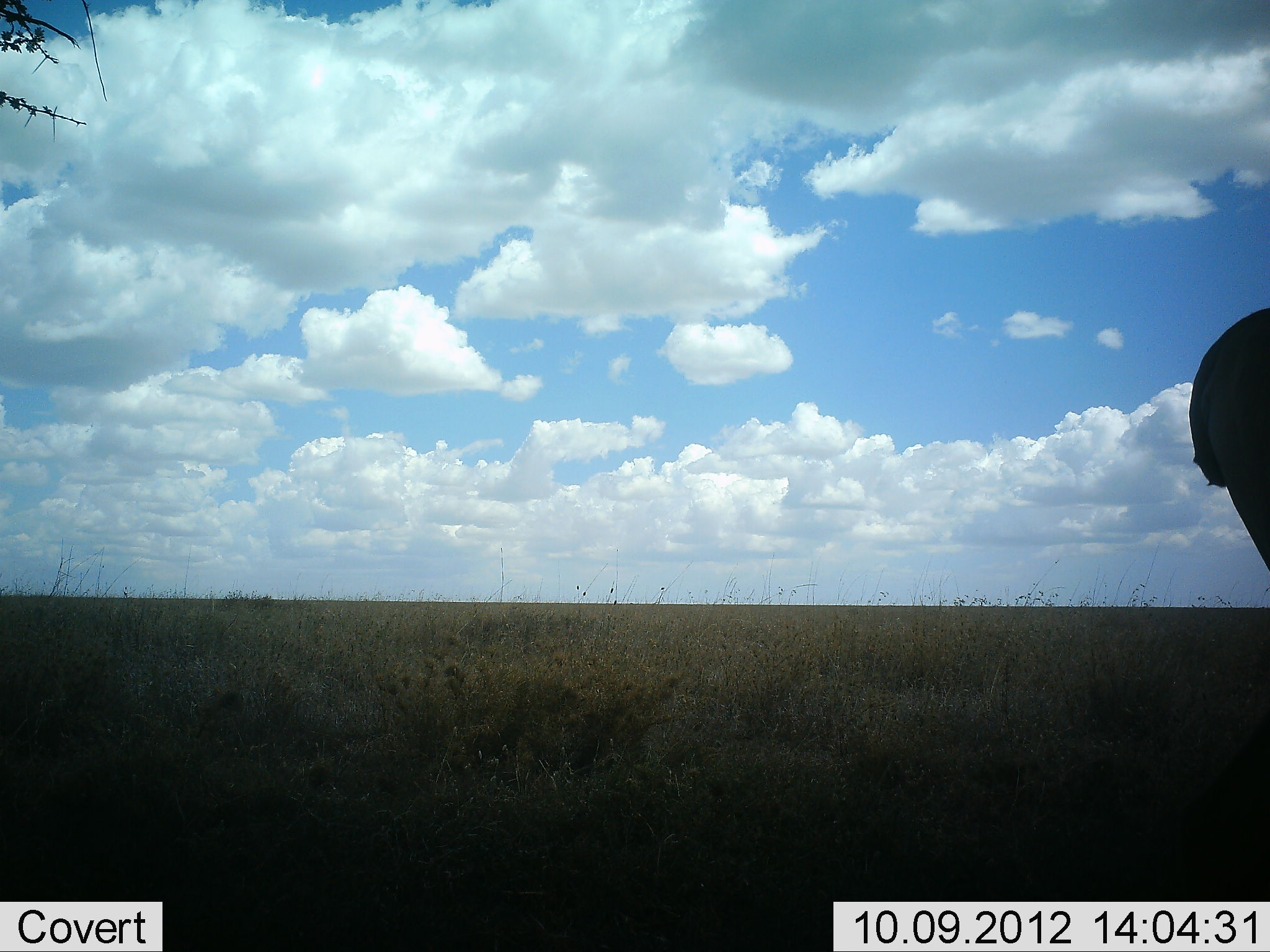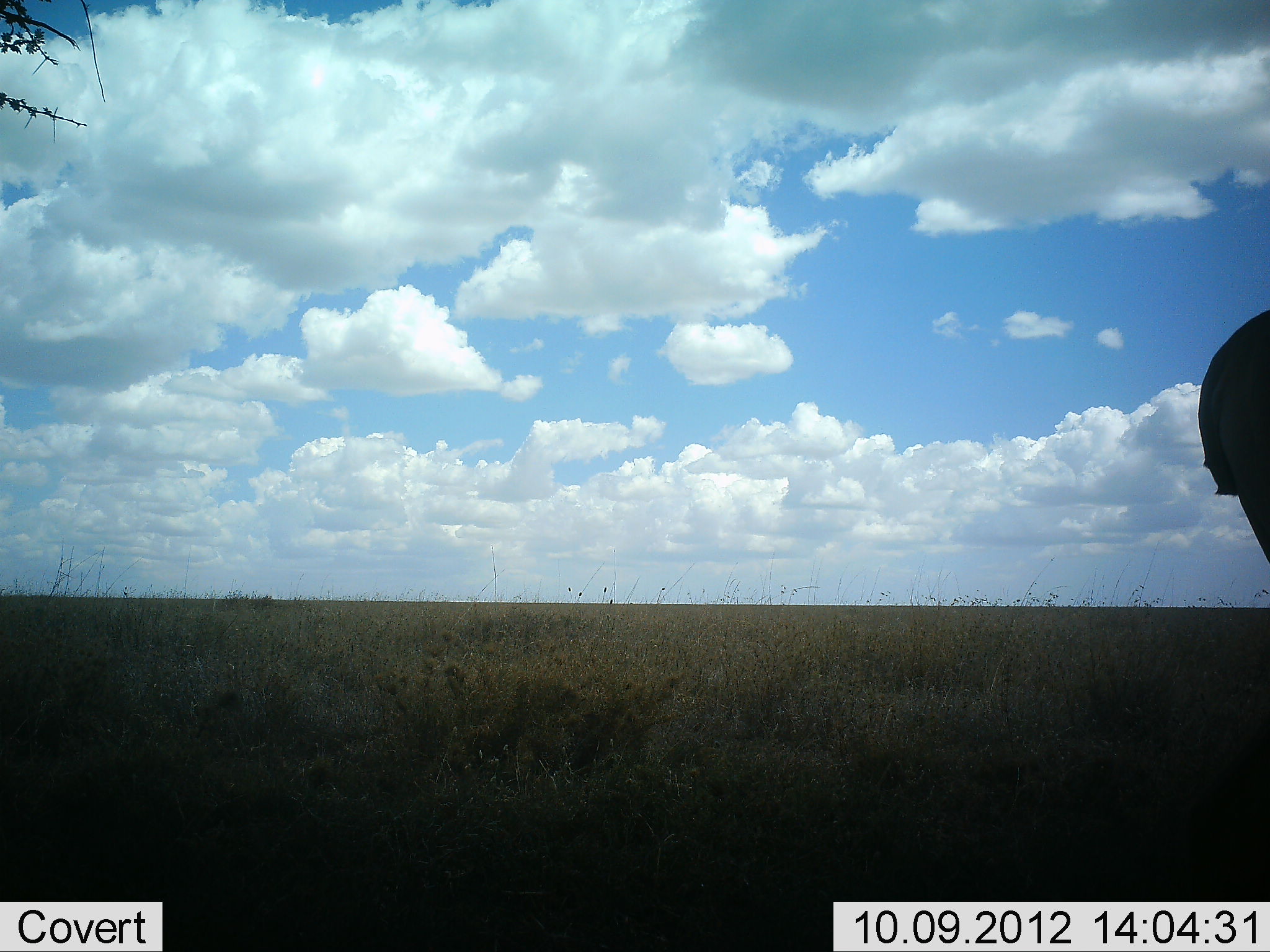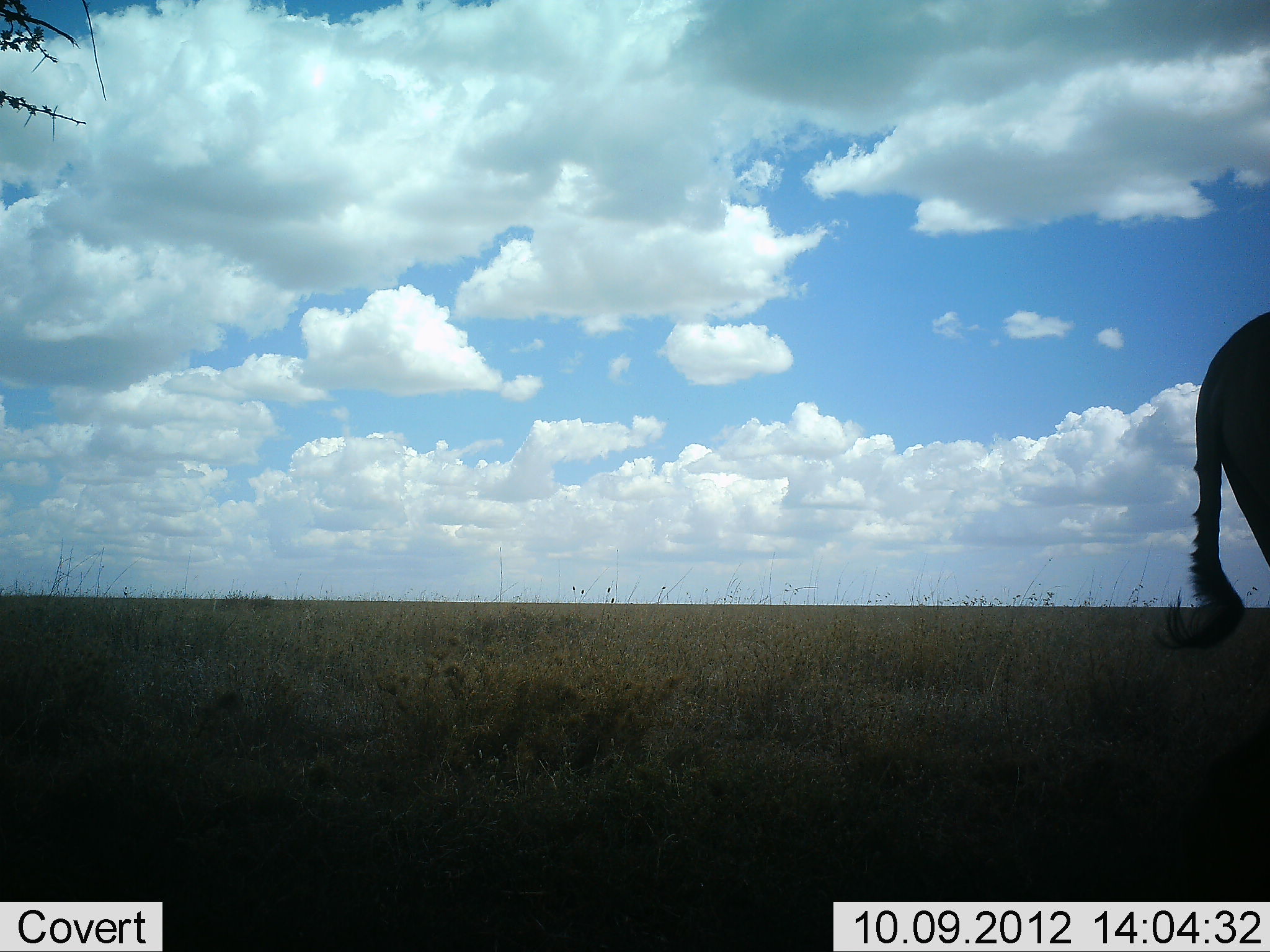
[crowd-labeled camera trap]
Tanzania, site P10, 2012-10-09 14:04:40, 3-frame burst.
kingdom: Animalia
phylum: Chordata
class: Mammalia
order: Artiodactyla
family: Bovidae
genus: Alcelaphus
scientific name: Alcelaphus buselaphus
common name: hartebeest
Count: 1.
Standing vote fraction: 100%.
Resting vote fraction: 0%.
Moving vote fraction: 0%.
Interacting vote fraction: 0%.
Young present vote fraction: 0%.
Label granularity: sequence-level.